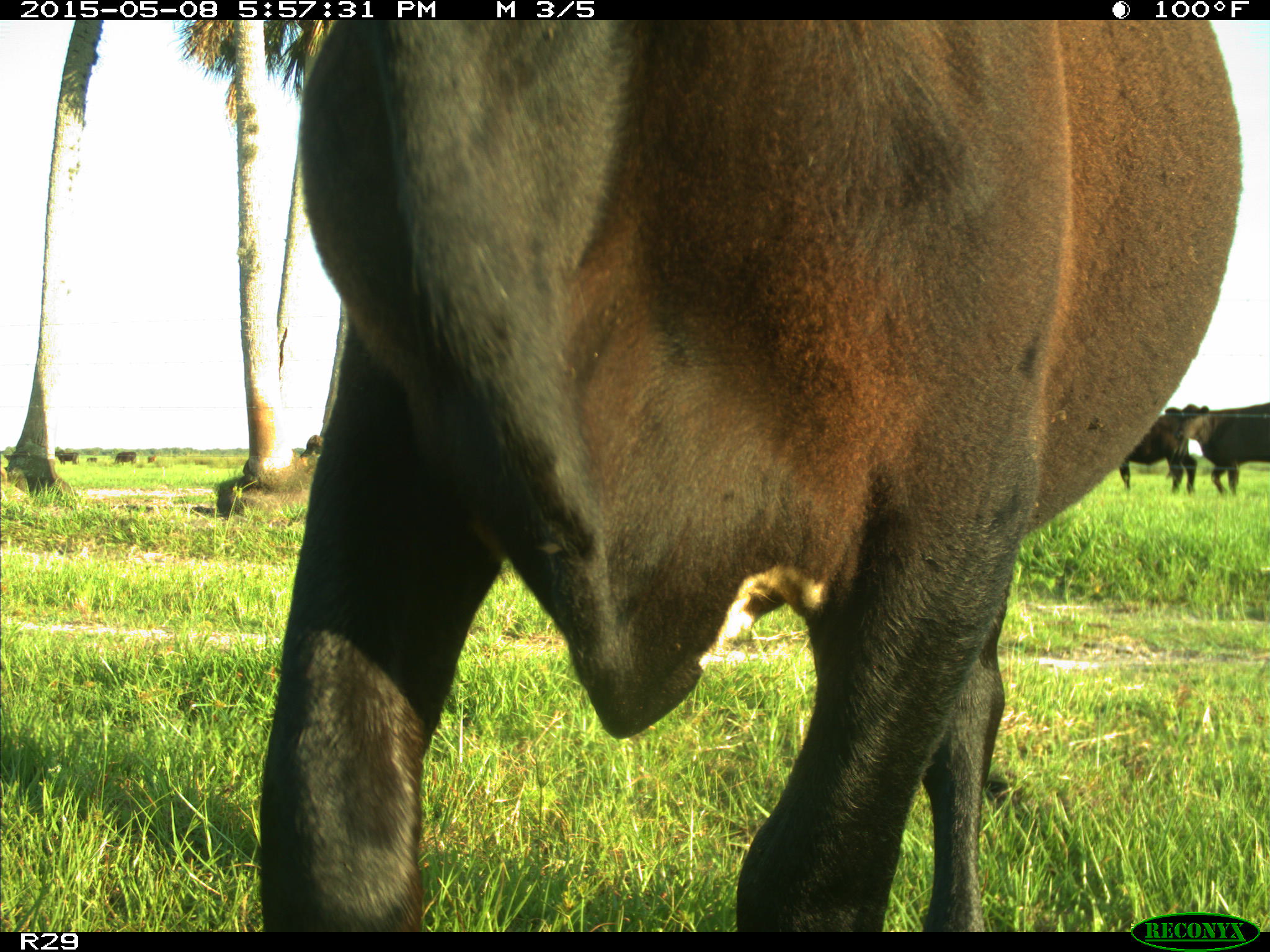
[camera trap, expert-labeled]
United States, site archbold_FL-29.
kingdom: Animalia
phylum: Chordata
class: Mammalia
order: Artiodactyla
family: Bovidae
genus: Bos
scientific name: Bos taurus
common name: domestic cow